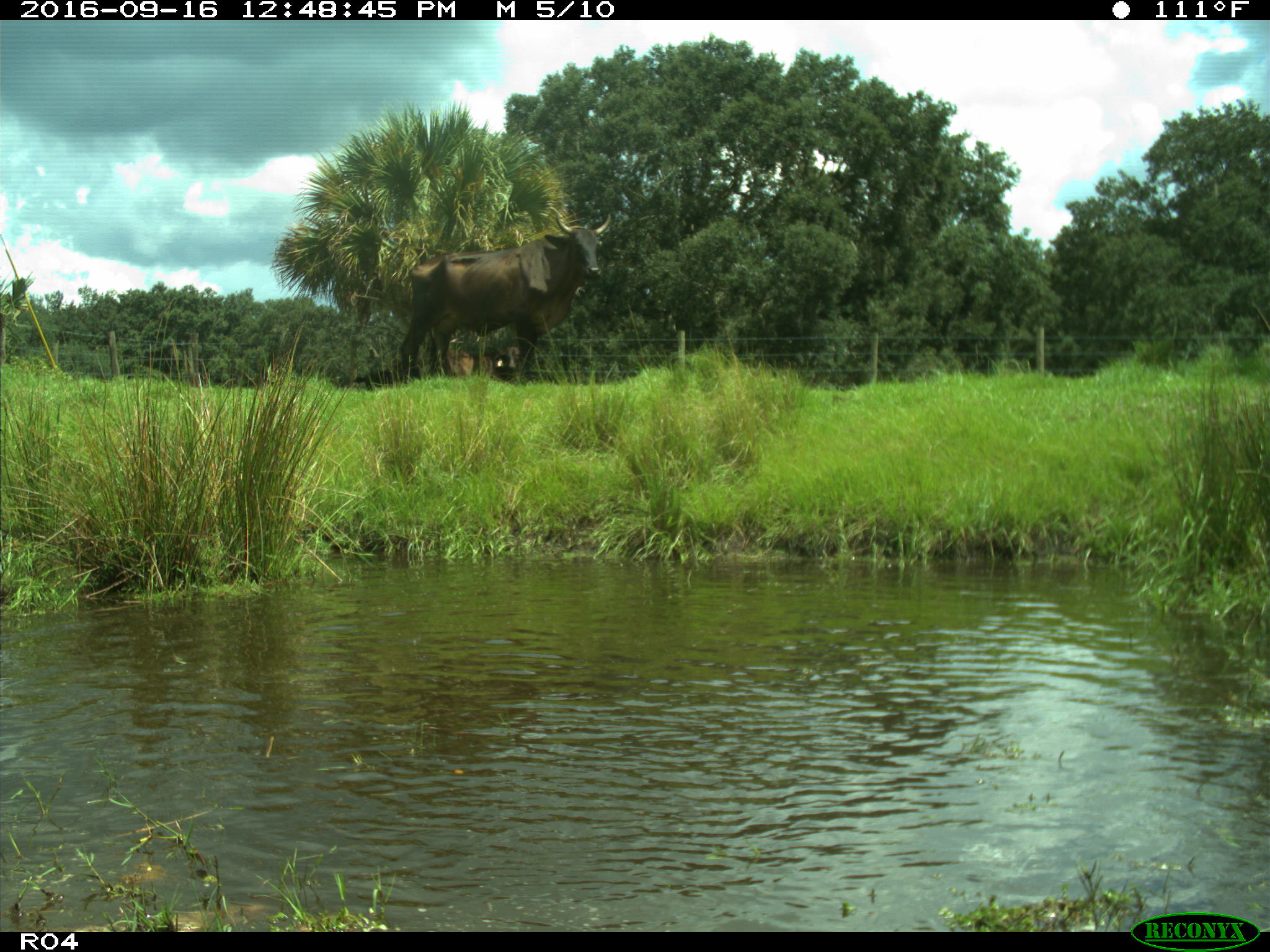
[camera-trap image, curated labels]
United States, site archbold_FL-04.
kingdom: Animalia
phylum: Chordata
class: Mammalia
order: Artiodactyla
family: Bovidae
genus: Bos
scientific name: Bos taurus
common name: domestic cow